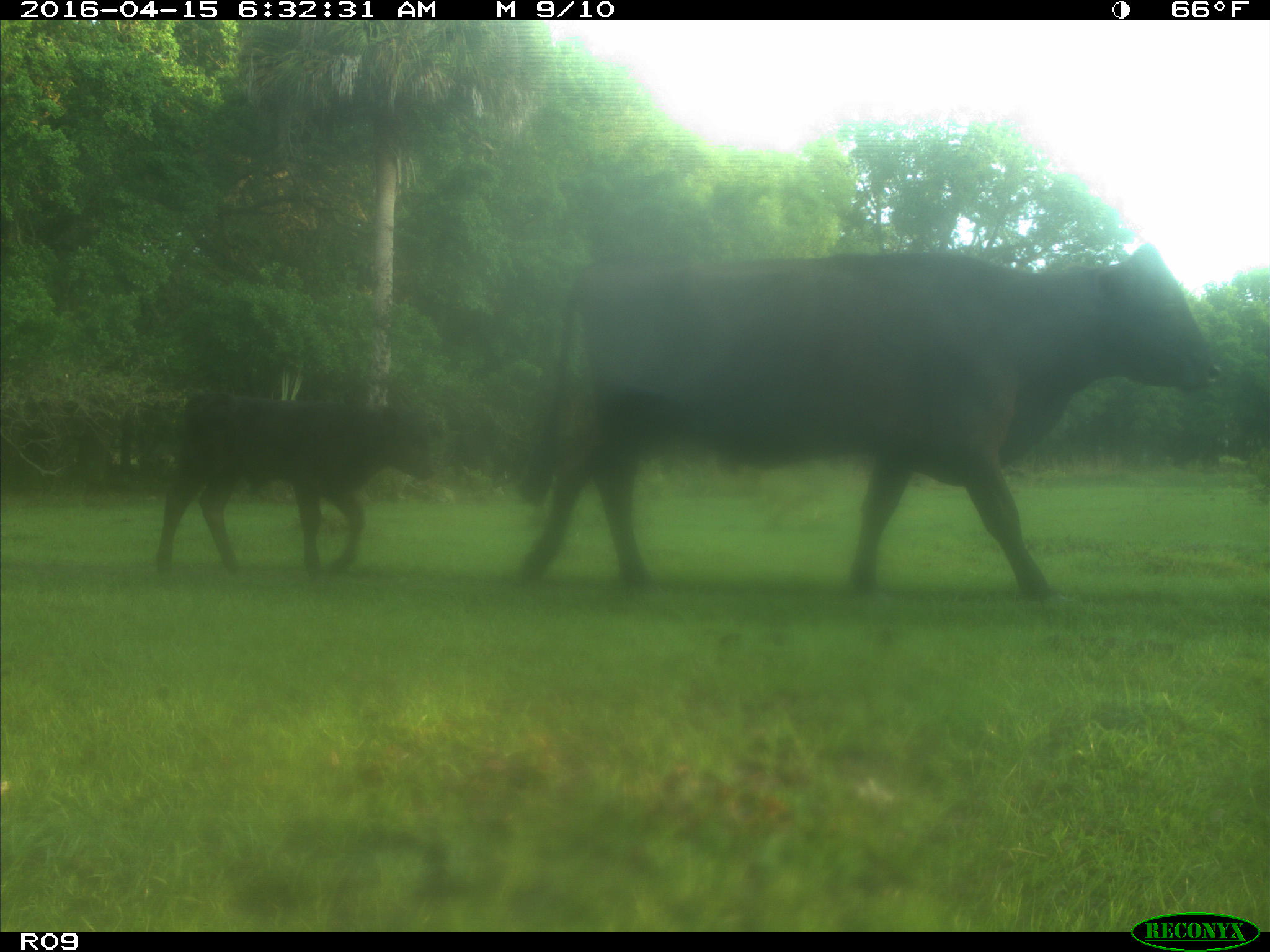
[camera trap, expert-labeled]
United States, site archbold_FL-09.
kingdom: Animalia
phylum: Chordata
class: Mammalia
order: Artiodactyla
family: Bovidae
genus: Bos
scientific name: Bos taurus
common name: domestic cow